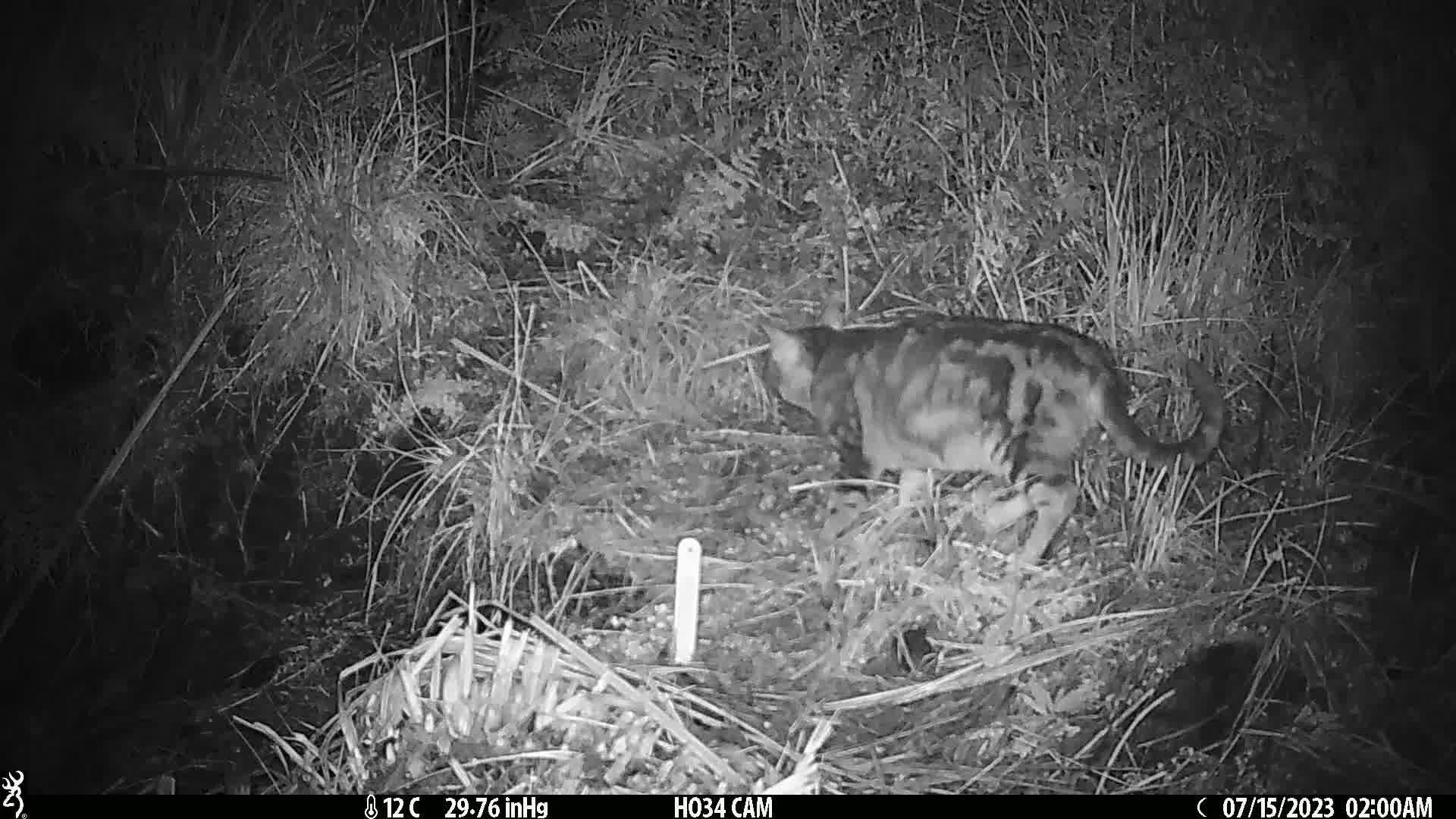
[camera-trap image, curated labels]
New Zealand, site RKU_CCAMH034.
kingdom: Animalia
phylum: Chordata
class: Mammalia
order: Carnivora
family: Felidae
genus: Felis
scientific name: Felis catus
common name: domestic cat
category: cat